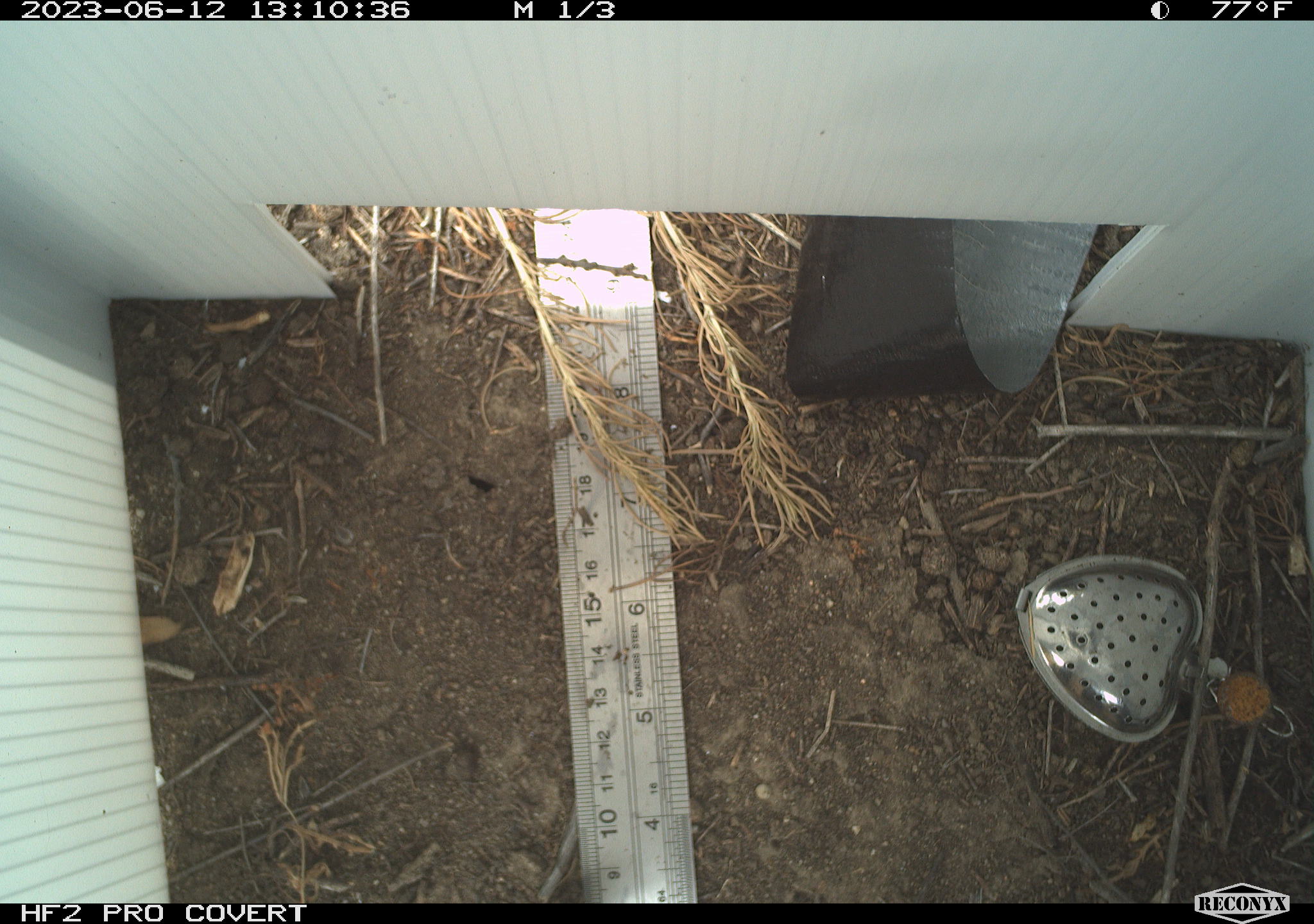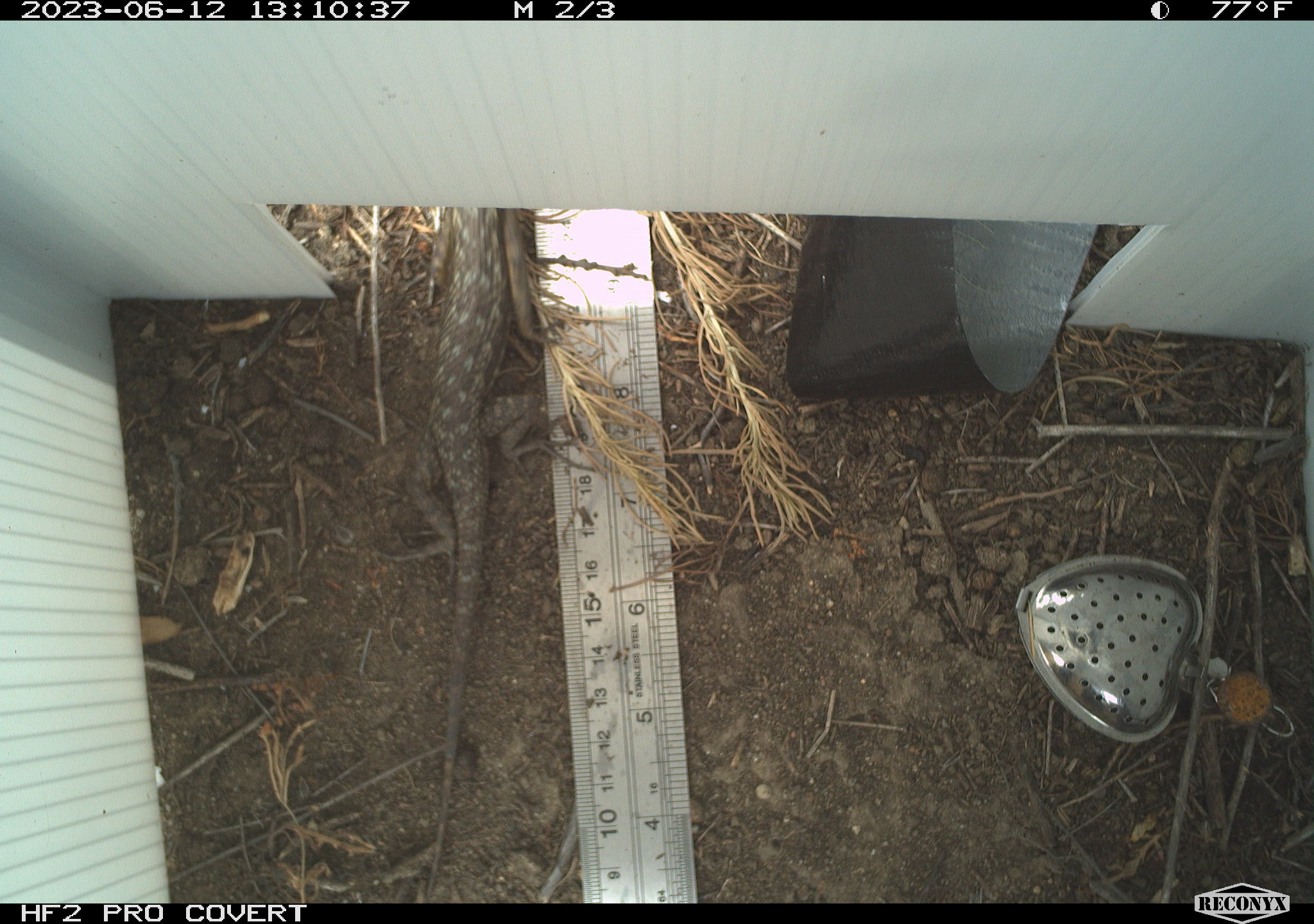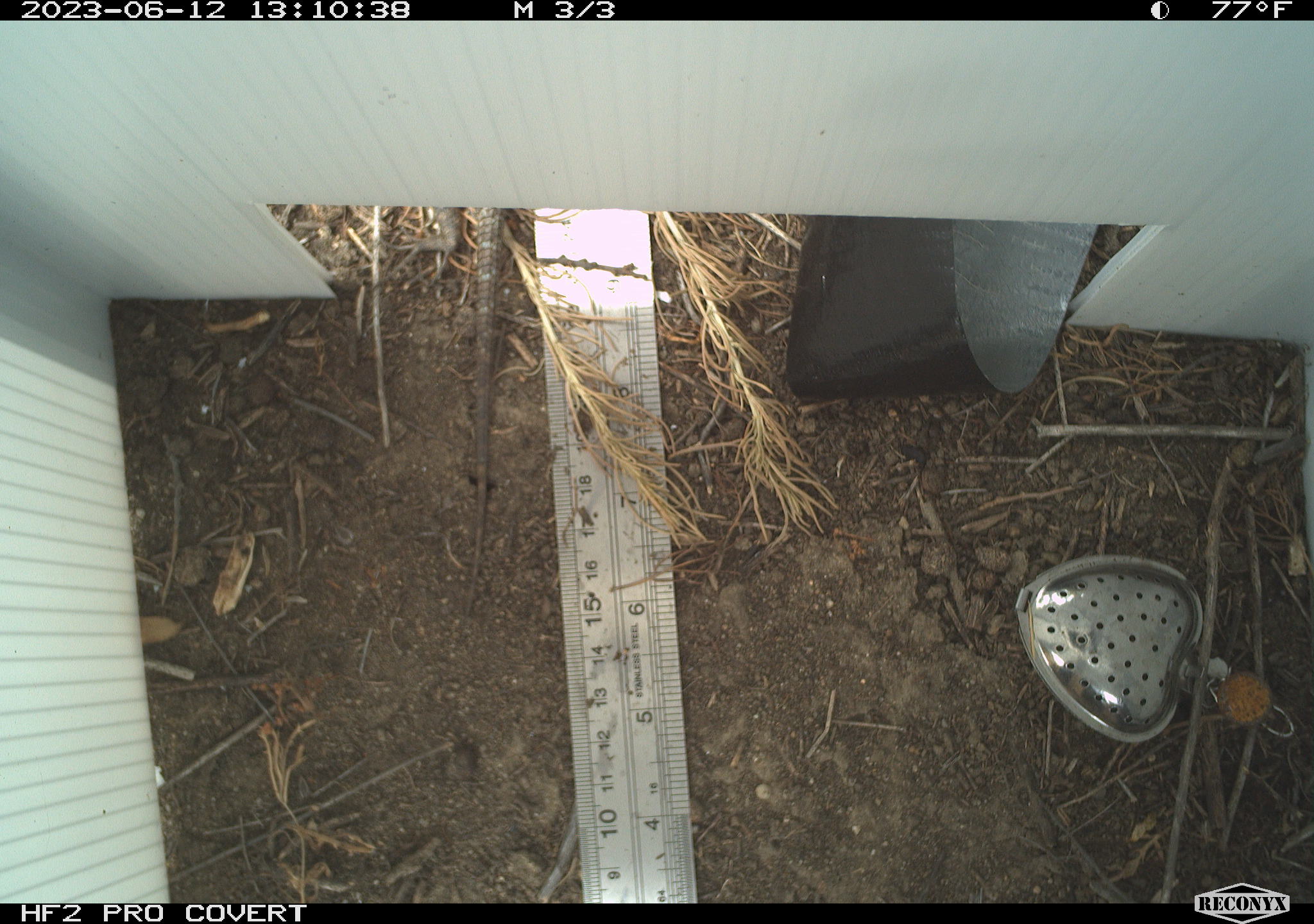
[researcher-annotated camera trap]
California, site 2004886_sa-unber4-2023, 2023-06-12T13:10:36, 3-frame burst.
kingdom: Animalia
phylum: Chordata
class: Reptilia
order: Squamata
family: Phrynosomatidae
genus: Sceloporus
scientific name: Sceloporus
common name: spiny lizards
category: sceloporus species